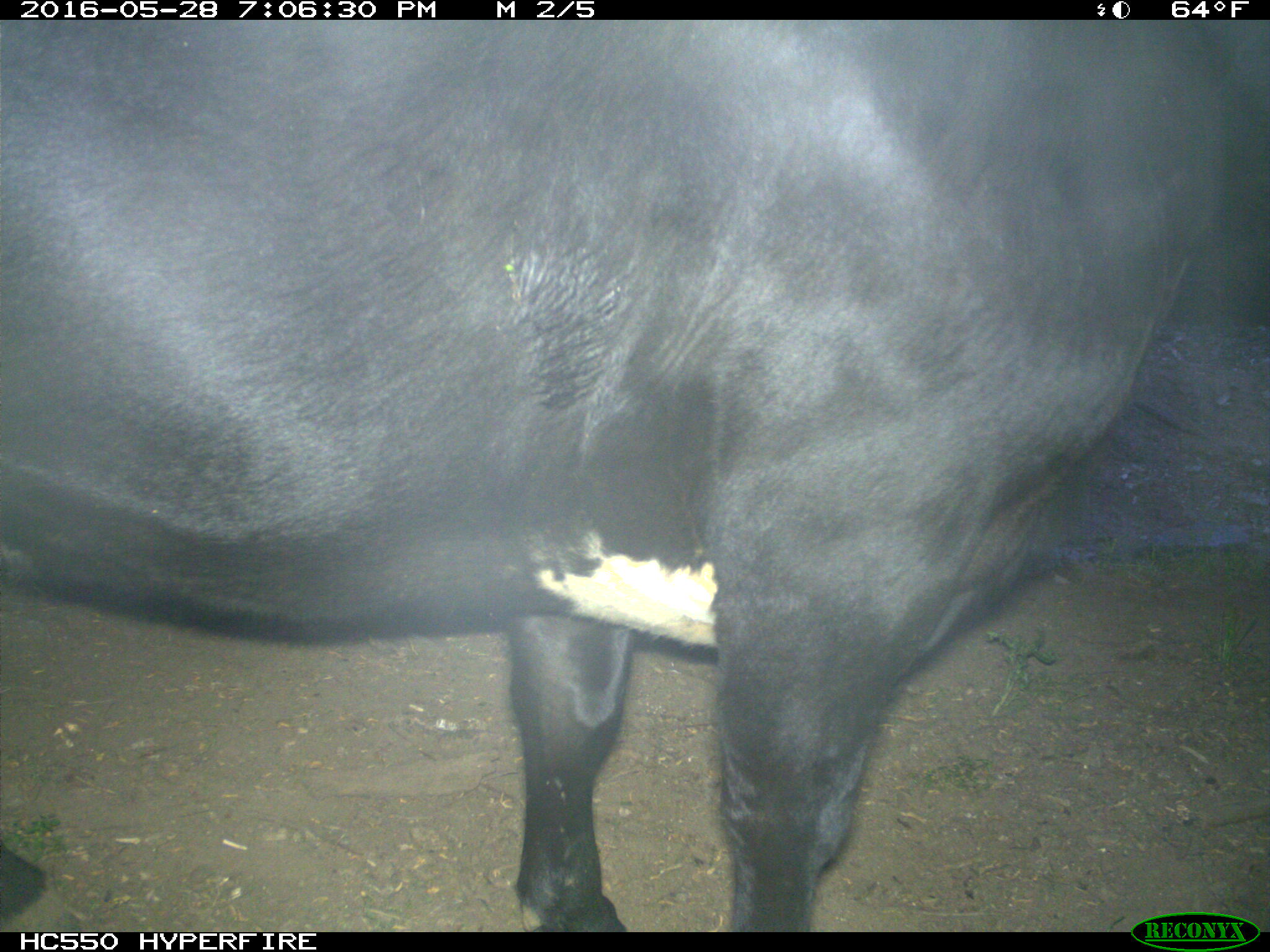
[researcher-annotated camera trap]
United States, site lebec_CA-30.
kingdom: Animalia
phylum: Chordata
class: Mammalia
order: Artiodactyla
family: Bovidae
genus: Bos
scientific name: Bos taurus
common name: domestic cow